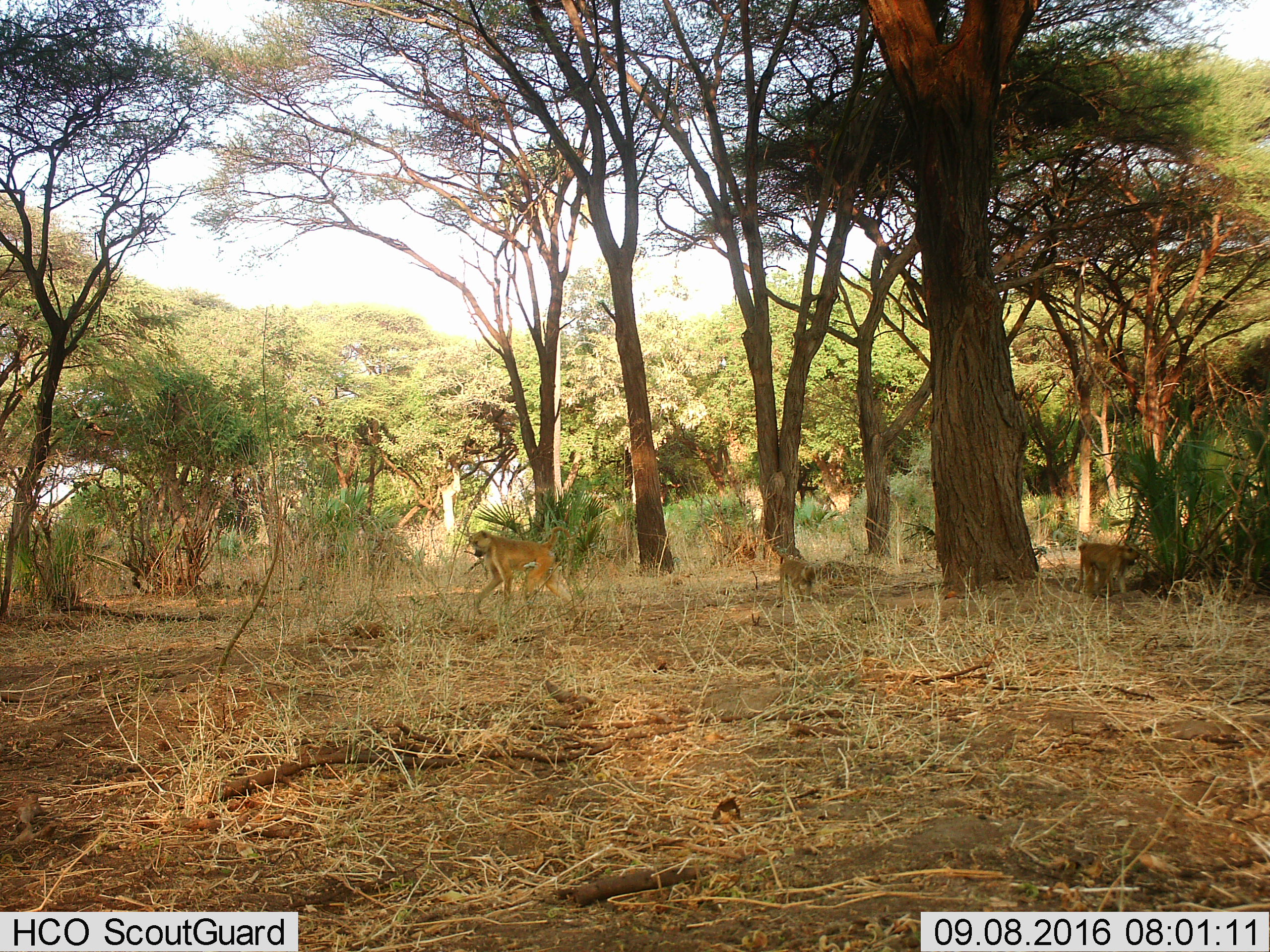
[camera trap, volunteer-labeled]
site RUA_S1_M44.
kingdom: Animalia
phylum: Chordata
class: Mammalia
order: Primates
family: Cercopithecidae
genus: Papio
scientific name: Papio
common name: baboon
Baboon (Papio), count 3. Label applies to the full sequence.